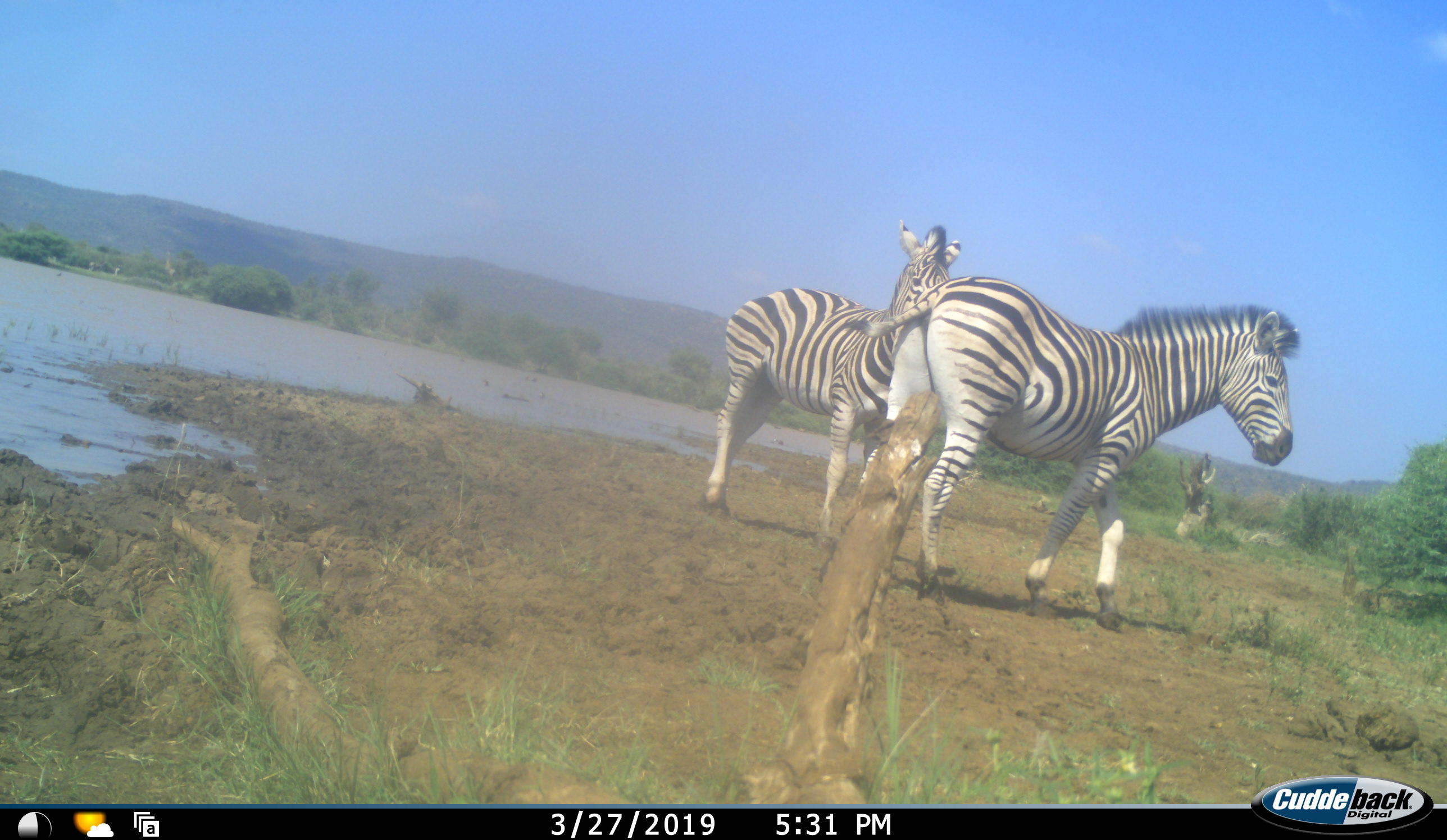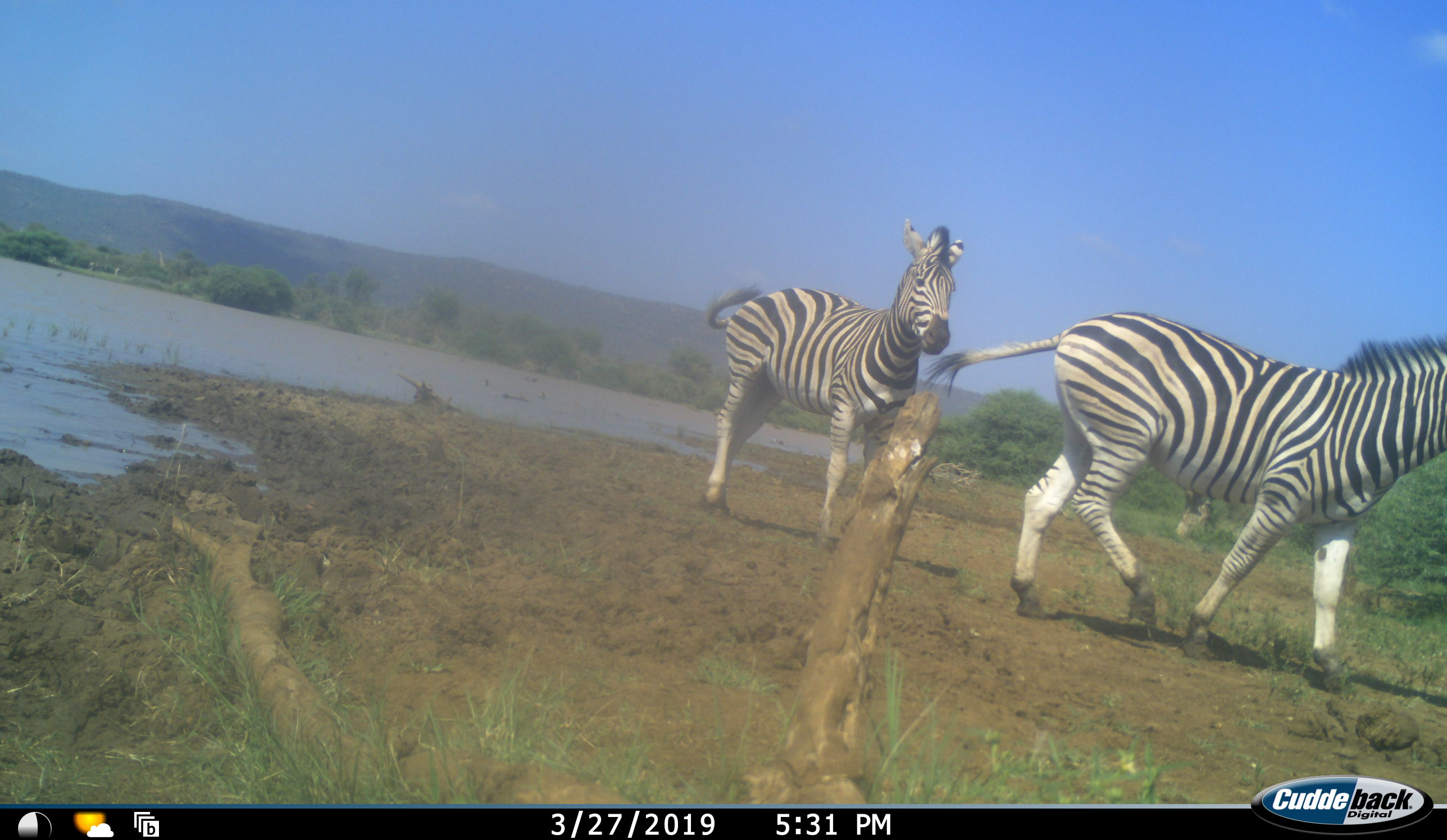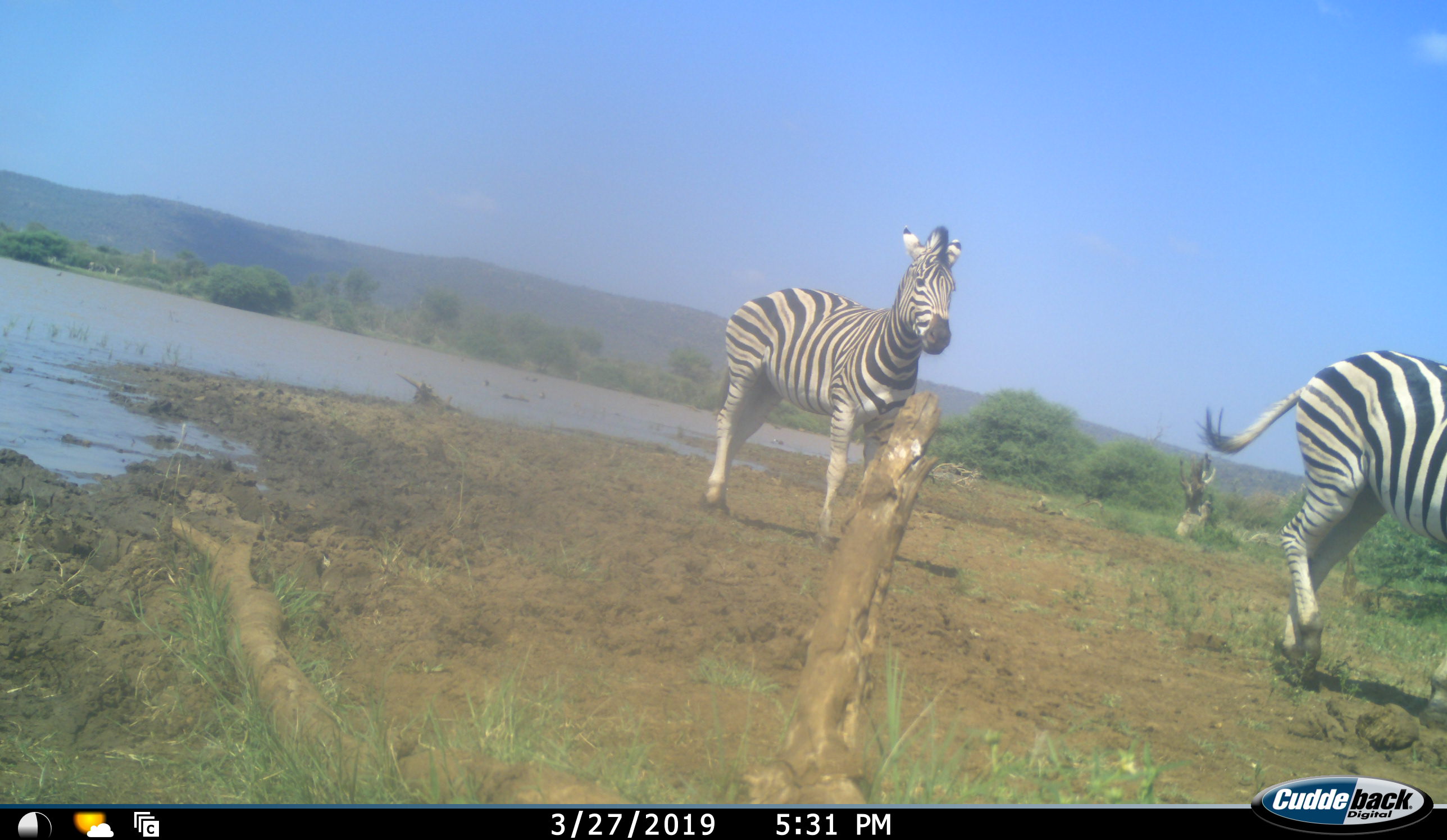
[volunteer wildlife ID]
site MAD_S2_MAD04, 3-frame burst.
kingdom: Animalia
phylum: Chordata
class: Mammalia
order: Perissodactyla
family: Equidae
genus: Equus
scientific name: Equus quagga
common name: plains zebra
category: zebraplains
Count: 2.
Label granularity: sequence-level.